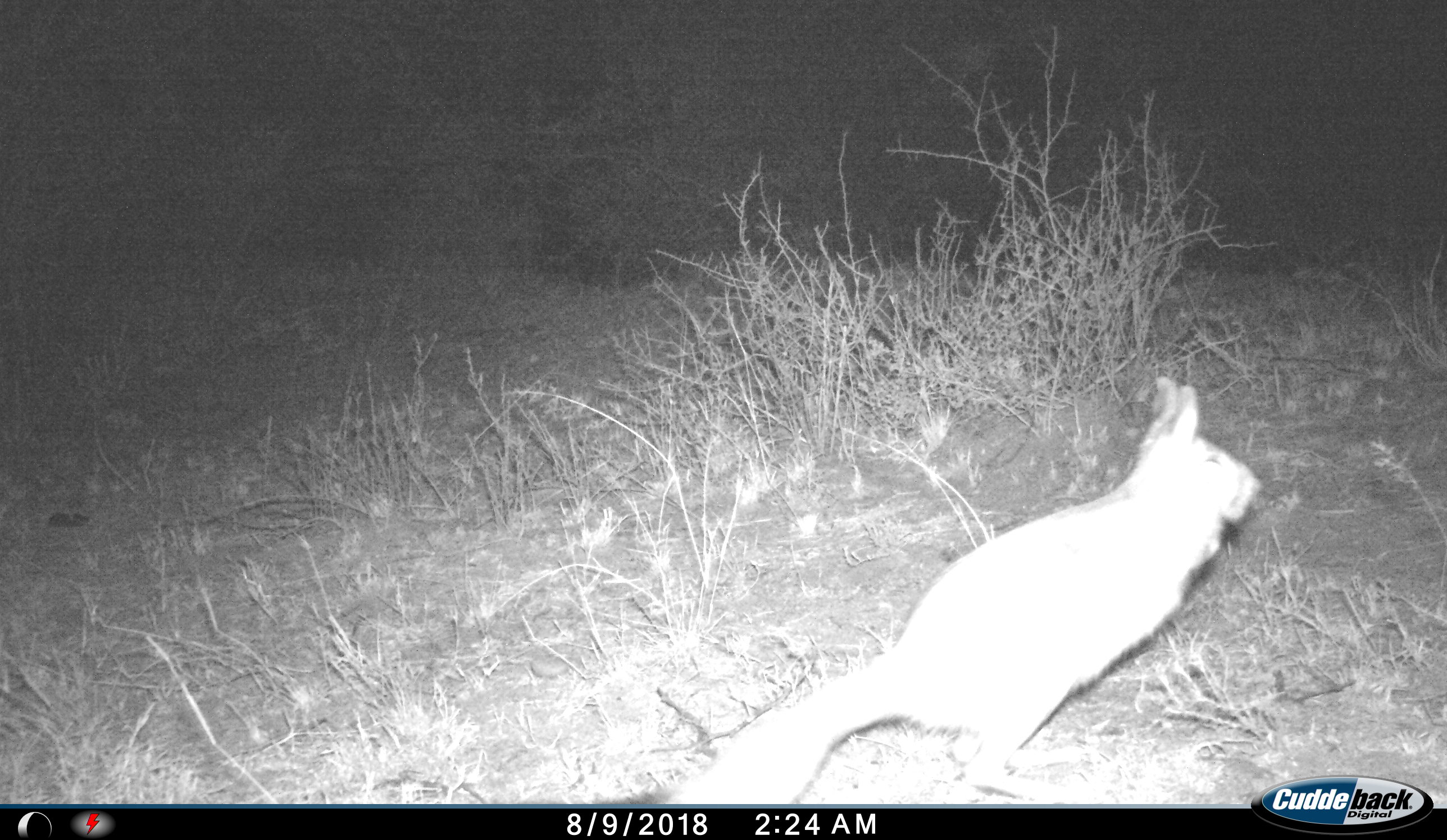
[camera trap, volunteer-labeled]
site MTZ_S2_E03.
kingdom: Animalia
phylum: Chordata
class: Mammalia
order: Rodentia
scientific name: Rodentia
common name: rodent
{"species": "rodent (Rodentia)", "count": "1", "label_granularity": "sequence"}